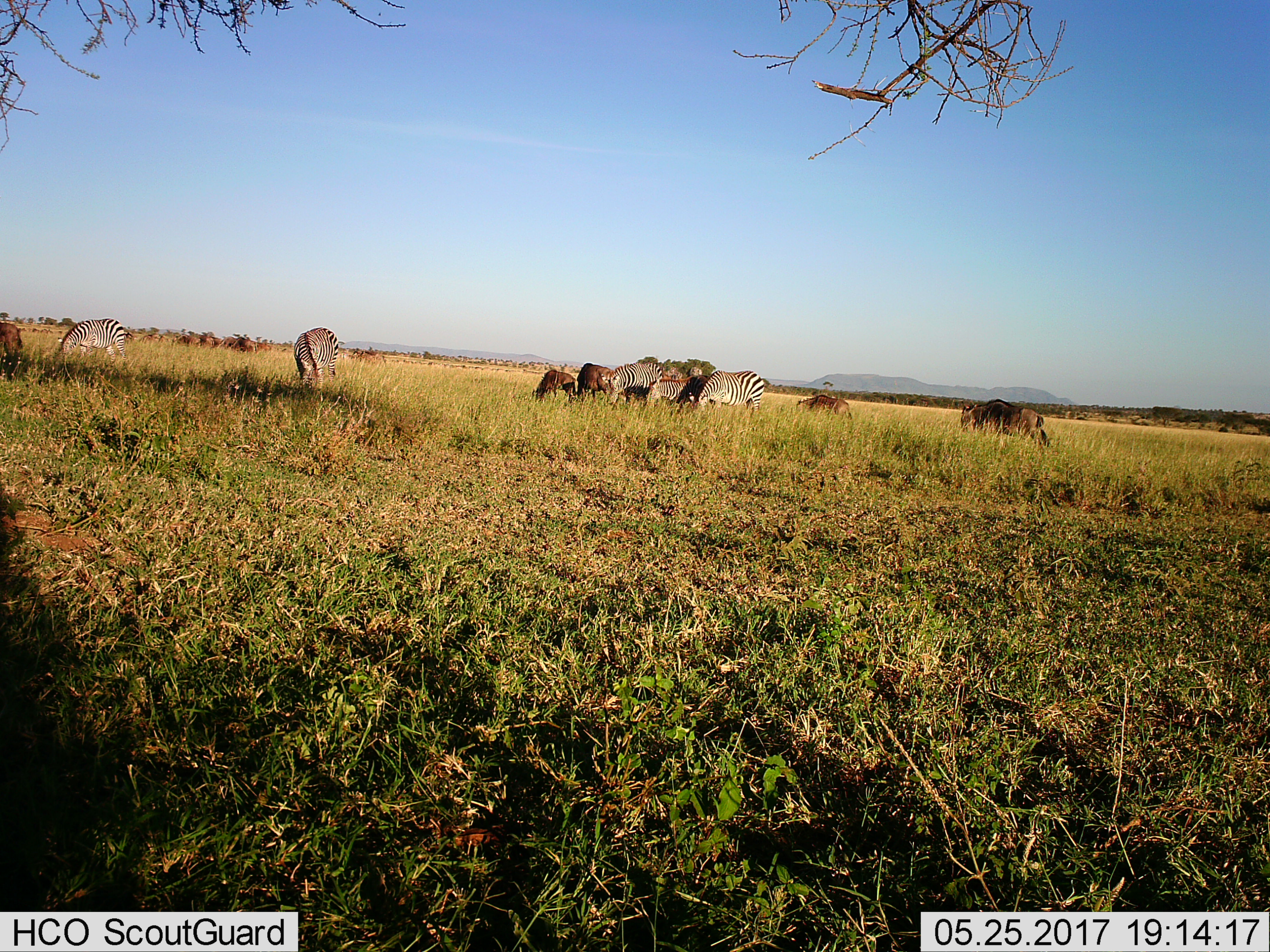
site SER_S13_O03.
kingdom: Animalia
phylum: Chordata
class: Mammalia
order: Artiodactyla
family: Bovidae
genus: Connochaetes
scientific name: Connochaetes taurinus taurinus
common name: blue wildebeest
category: wildebeestblue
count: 6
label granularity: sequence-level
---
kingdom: Animalia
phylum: Chordata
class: Mammalia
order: Perissodactyla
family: Equidae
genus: Equus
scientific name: Equus quagga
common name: plains zebra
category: zebraplains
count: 5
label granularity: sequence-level